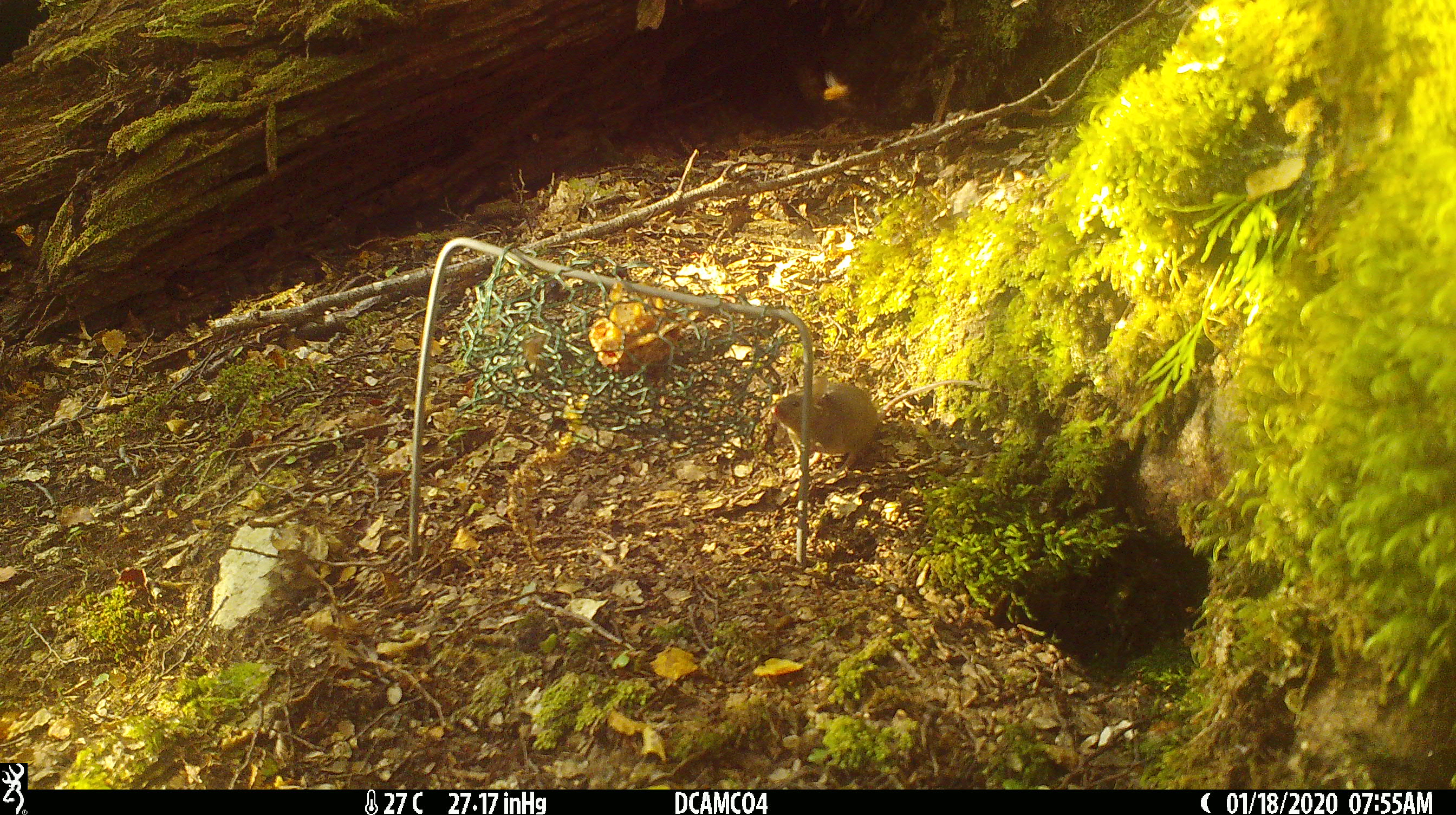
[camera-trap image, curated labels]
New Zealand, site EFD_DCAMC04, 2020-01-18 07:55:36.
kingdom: Animalia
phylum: Chordata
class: Mammalia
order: Rodentia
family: Muridae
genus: Mus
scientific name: Mus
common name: mouse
Mouse (Mus).